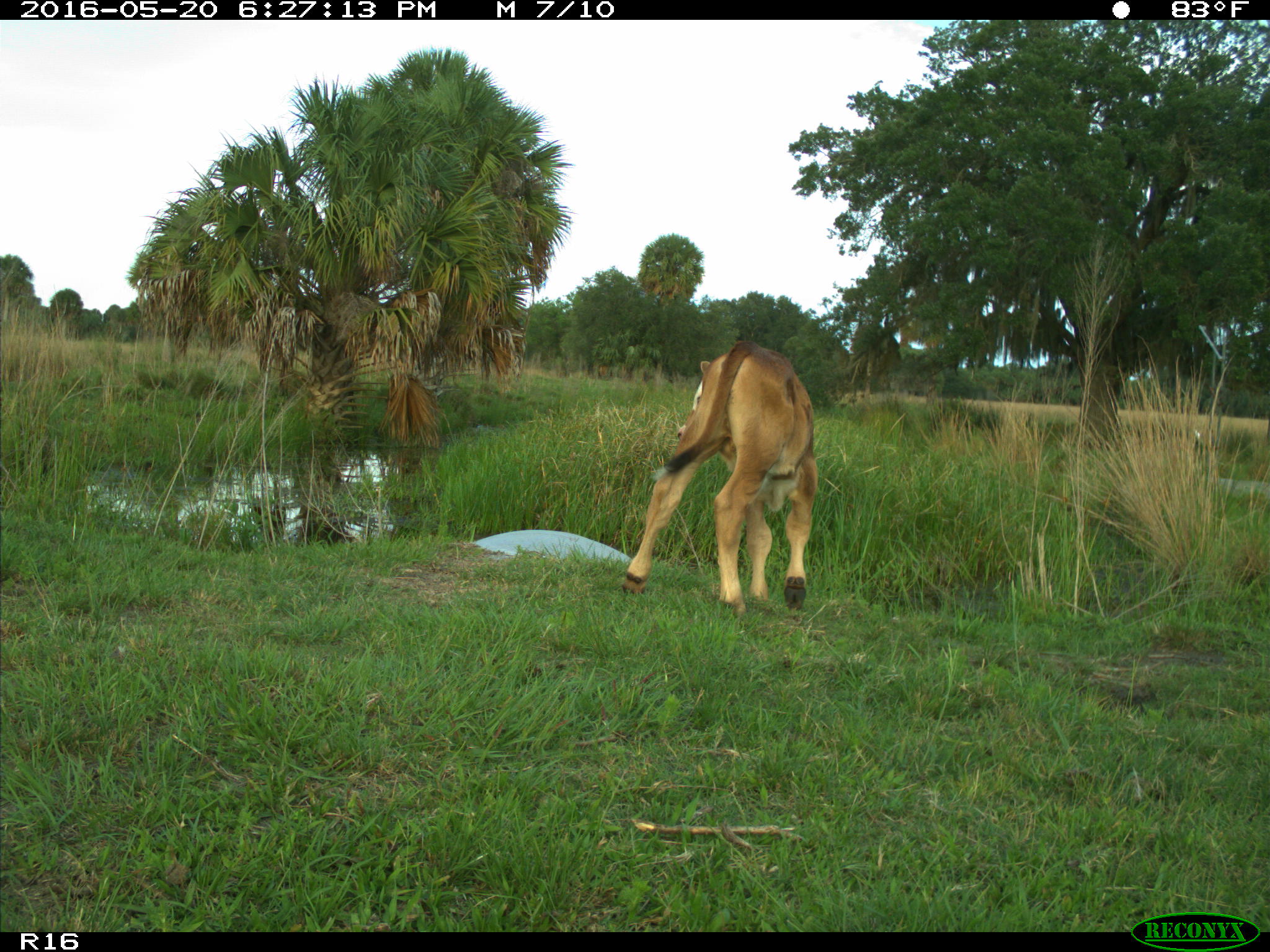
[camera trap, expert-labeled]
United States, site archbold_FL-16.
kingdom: Animalia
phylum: Chordata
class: Mammalia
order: Artiodactyla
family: Bovidae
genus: Bos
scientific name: Bos taurus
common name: domestic cow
Bos taurus (domestic cow).